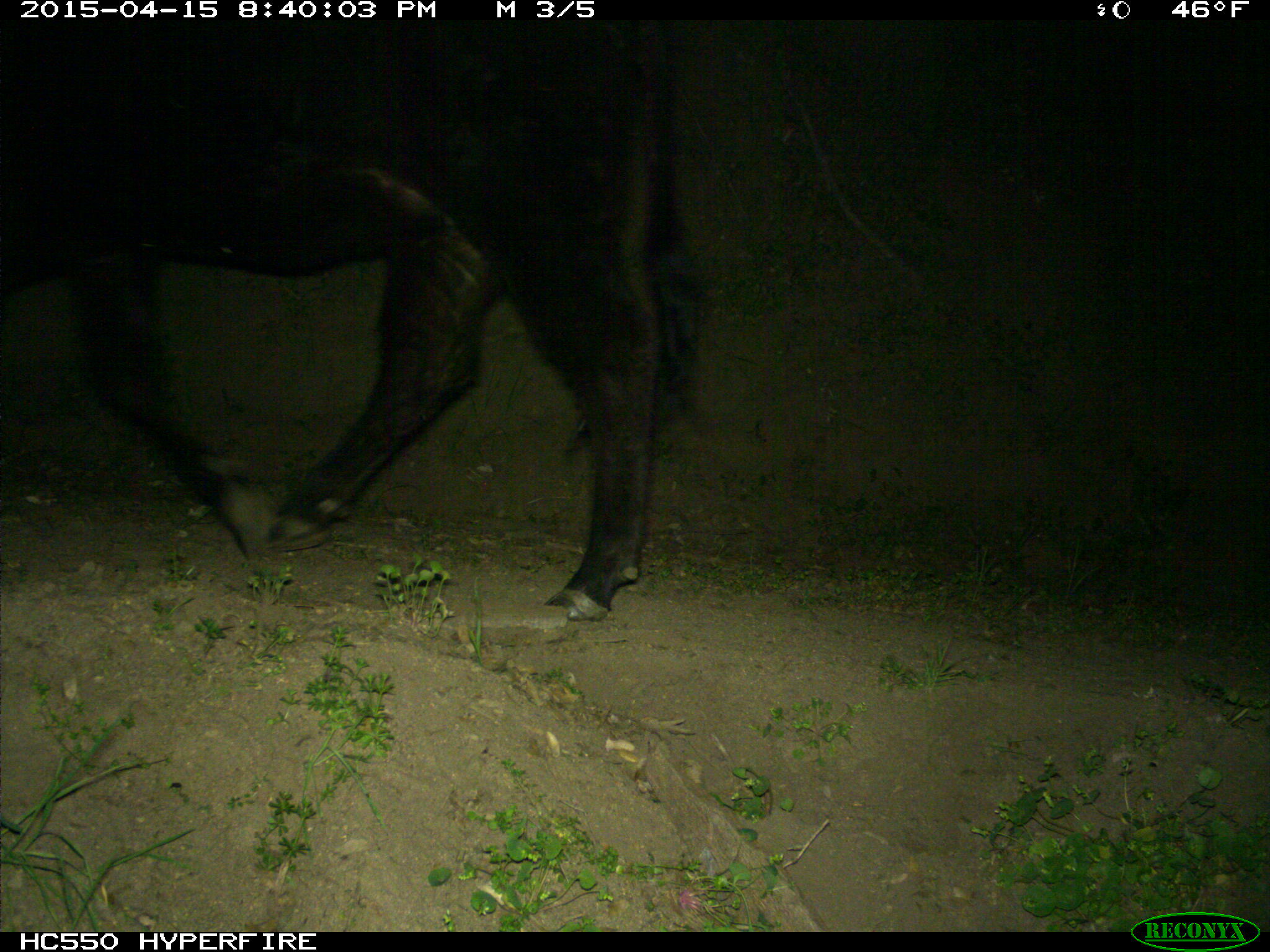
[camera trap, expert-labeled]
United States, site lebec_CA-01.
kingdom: Animalia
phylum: Chordata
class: Mammalia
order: Artiodactyla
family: Bovidae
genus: Bos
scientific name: Bos taurus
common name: domestic cow